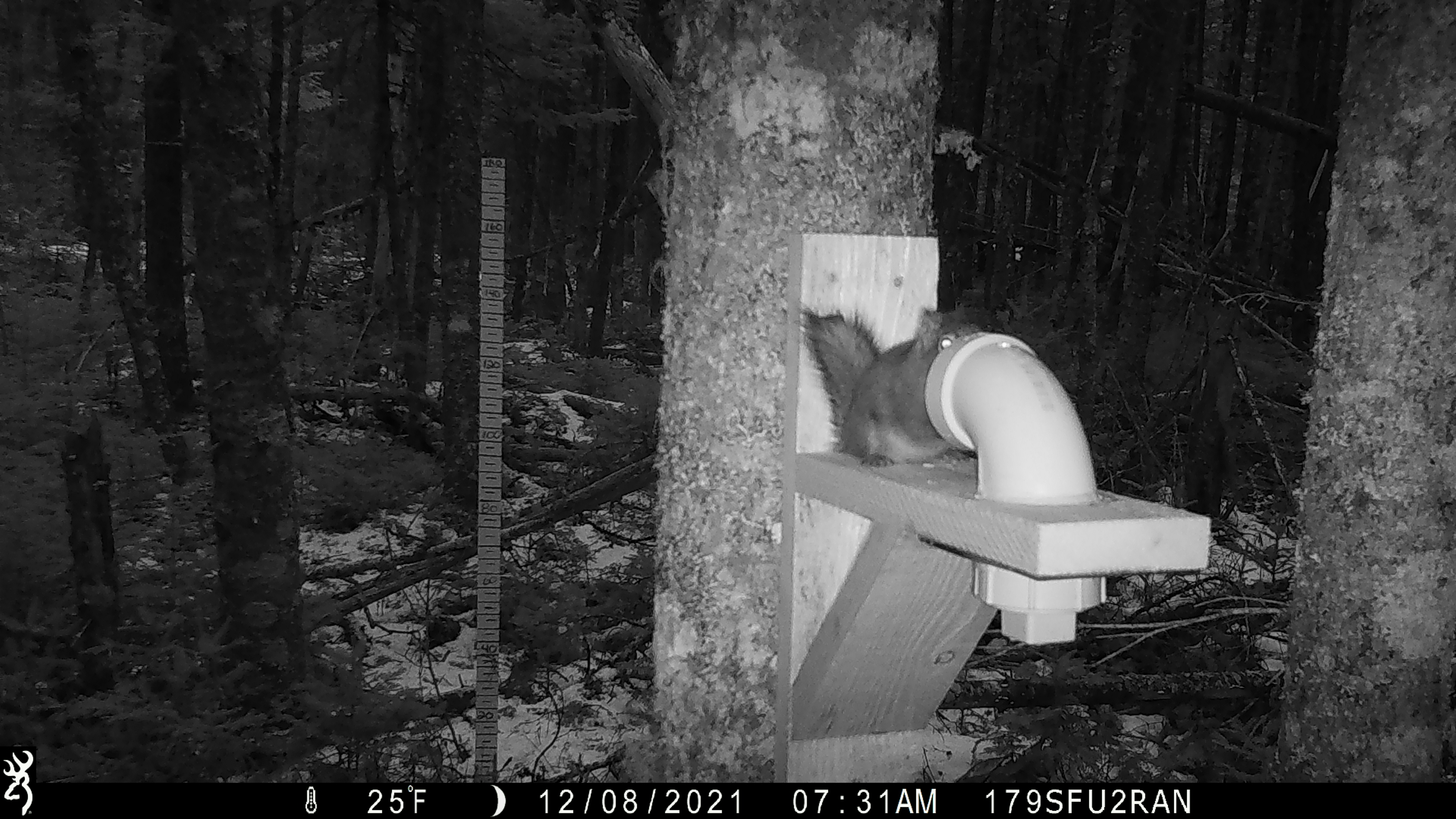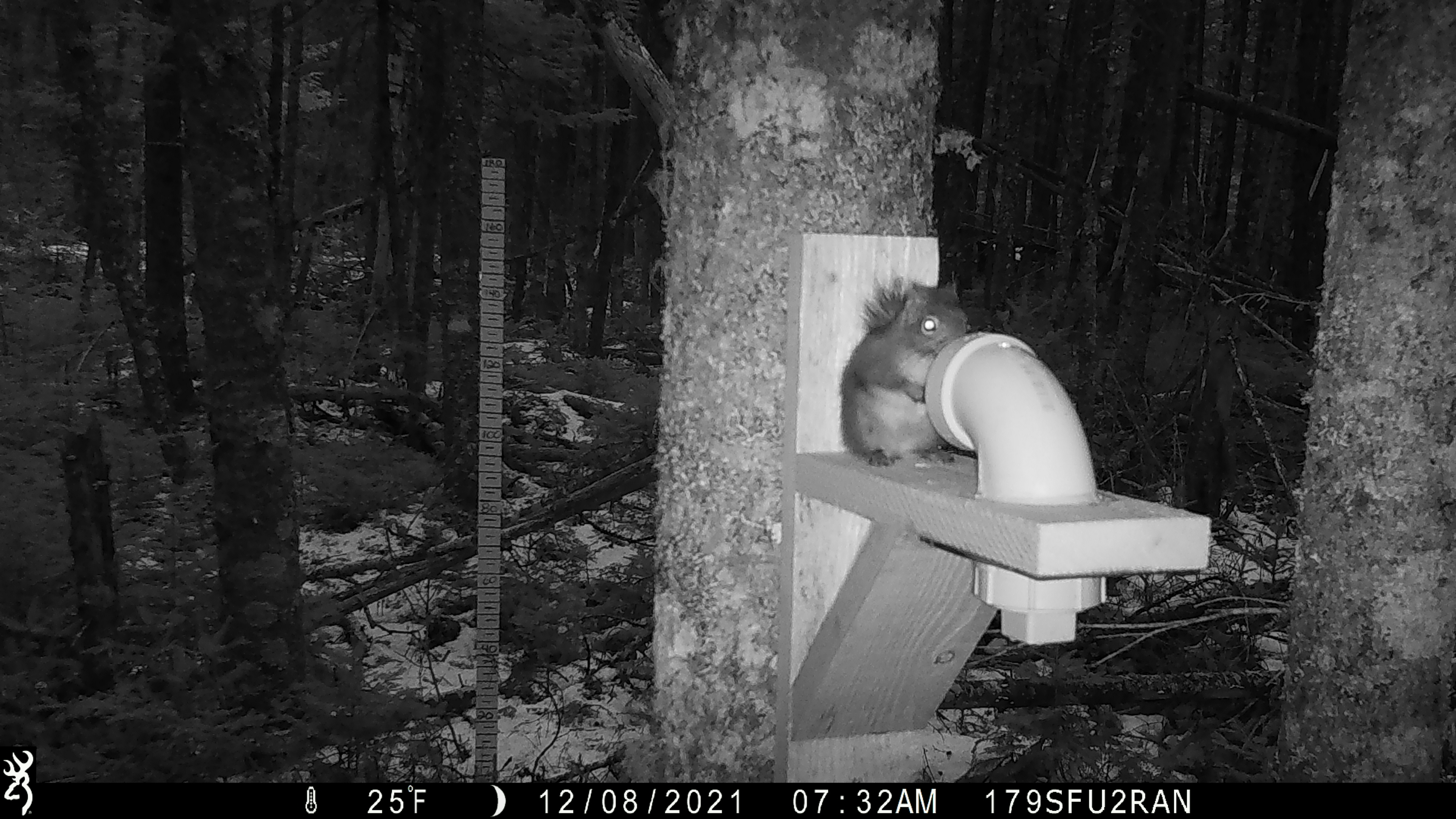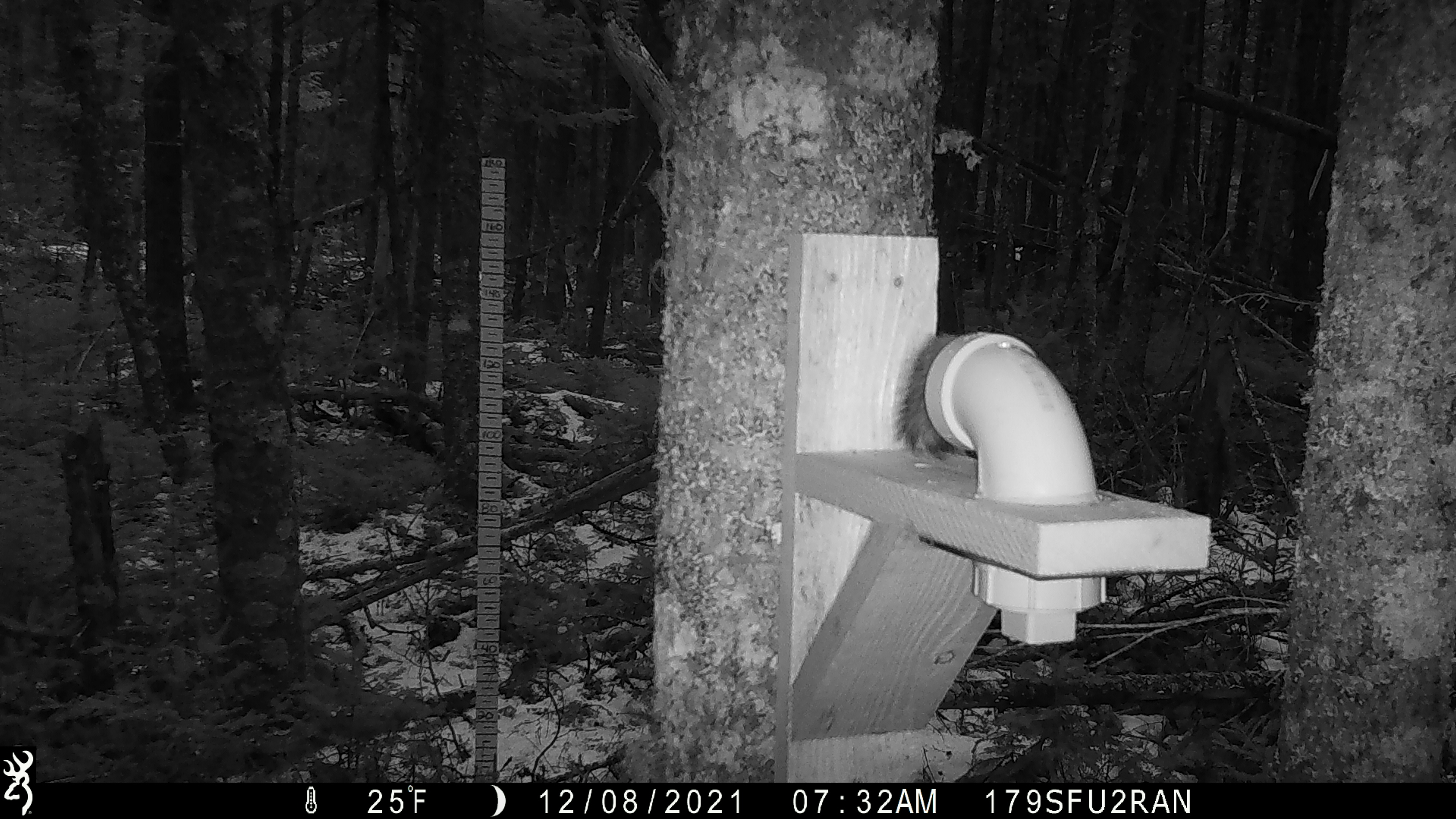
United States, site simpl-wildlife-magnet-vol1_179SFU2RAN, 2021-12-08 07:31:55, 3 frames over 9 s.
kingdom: Animalia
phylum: Chordata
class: Mammalia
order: Rodentia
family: Sciuridae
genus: Tamiasciurus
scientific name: Tamiasciurus hudsonicus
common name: red squirrel